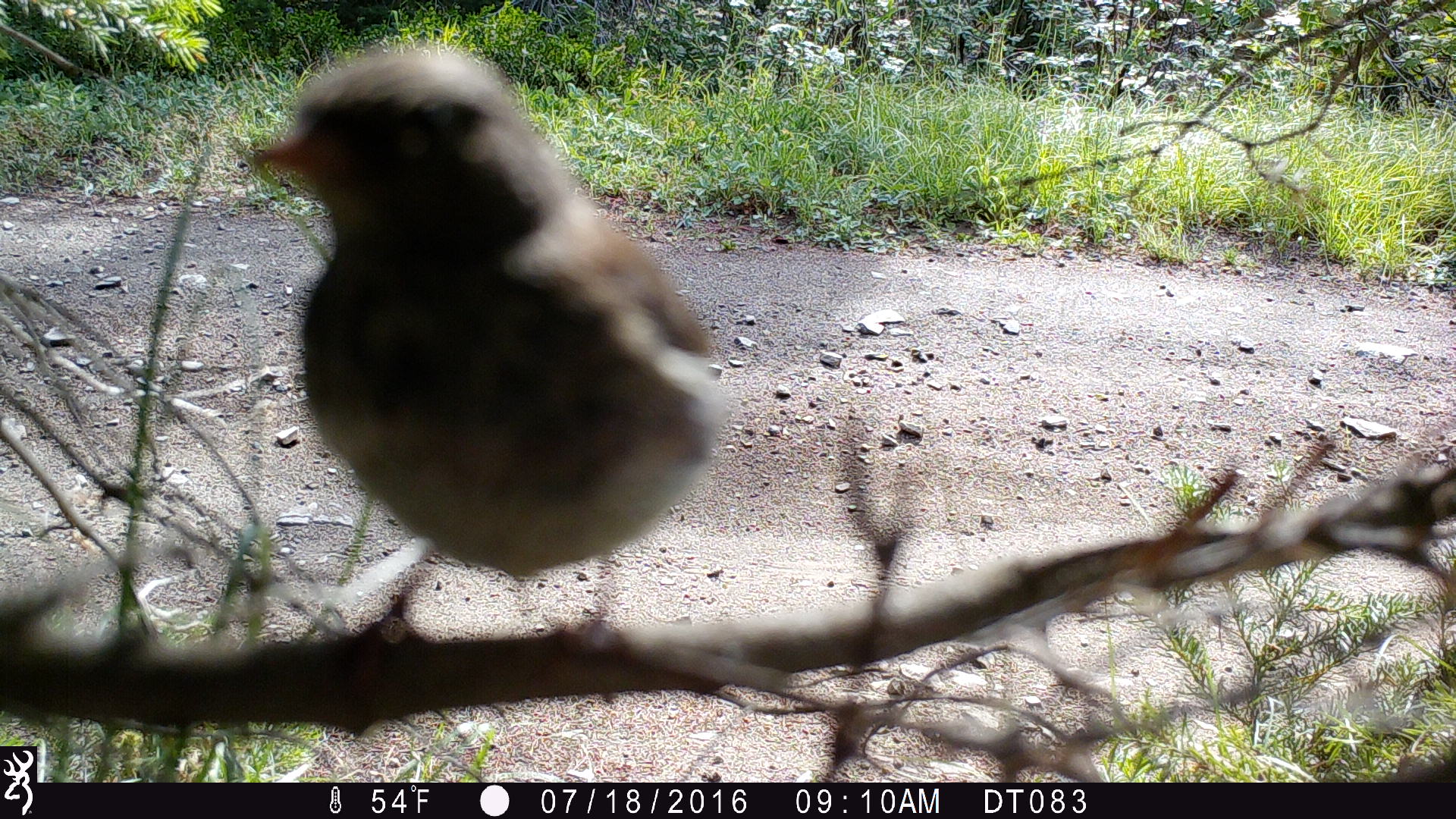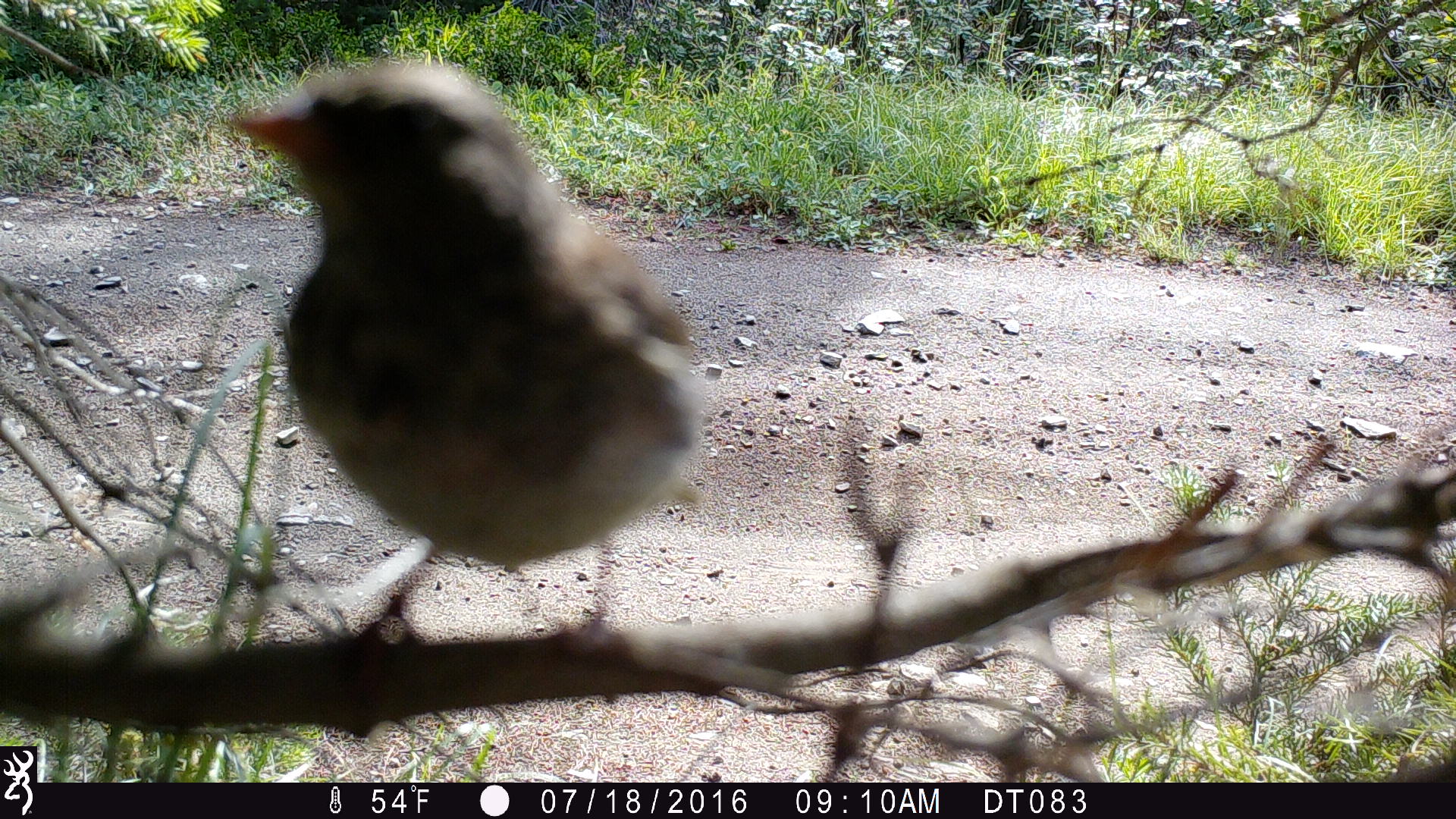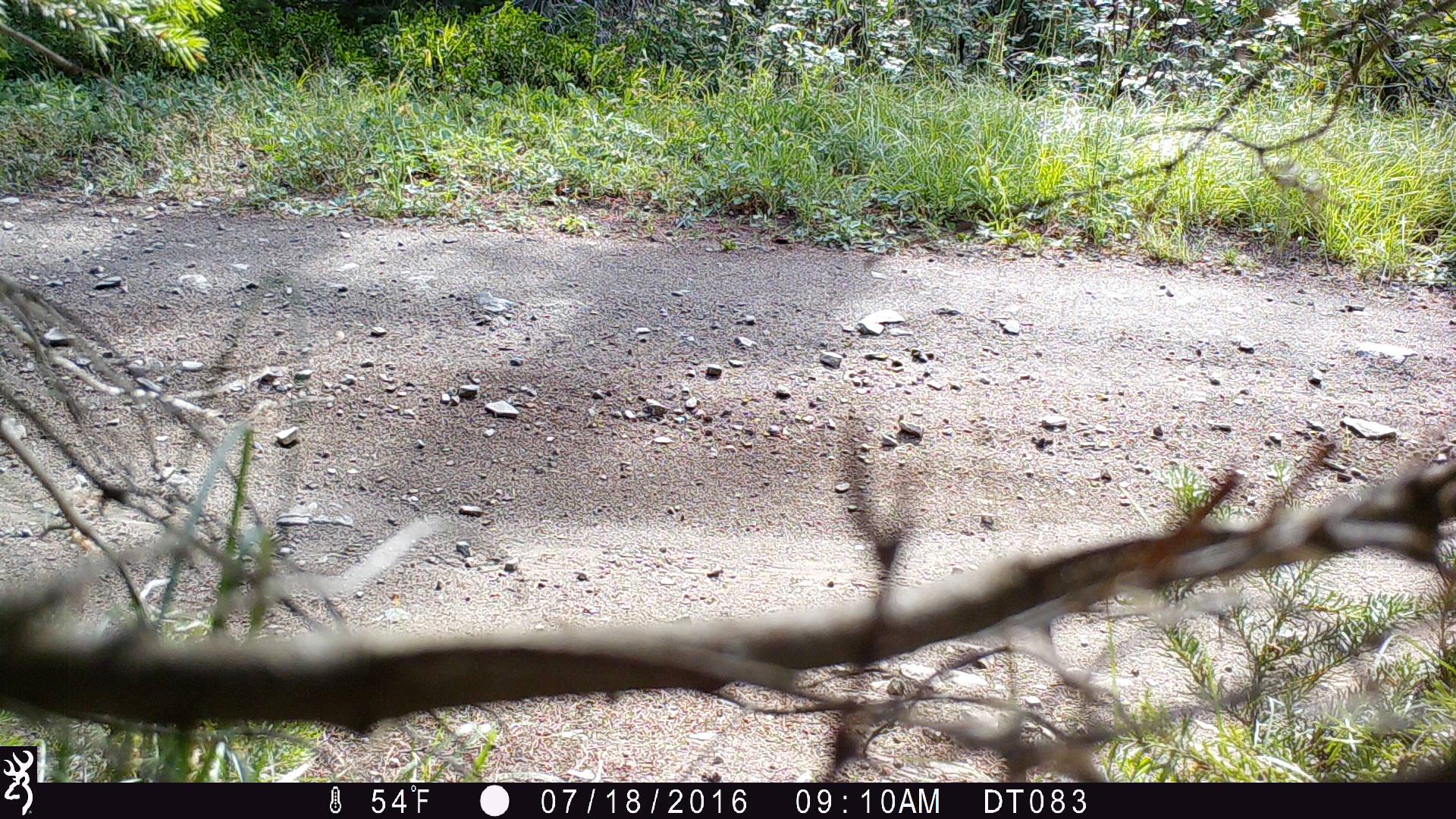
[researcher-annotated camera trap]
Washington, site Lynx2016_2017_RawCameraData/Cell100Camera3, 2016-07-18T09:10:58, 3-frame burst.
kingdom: Animalia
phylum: Chordata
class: Aves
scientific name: Aves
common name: birds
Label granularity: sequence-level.